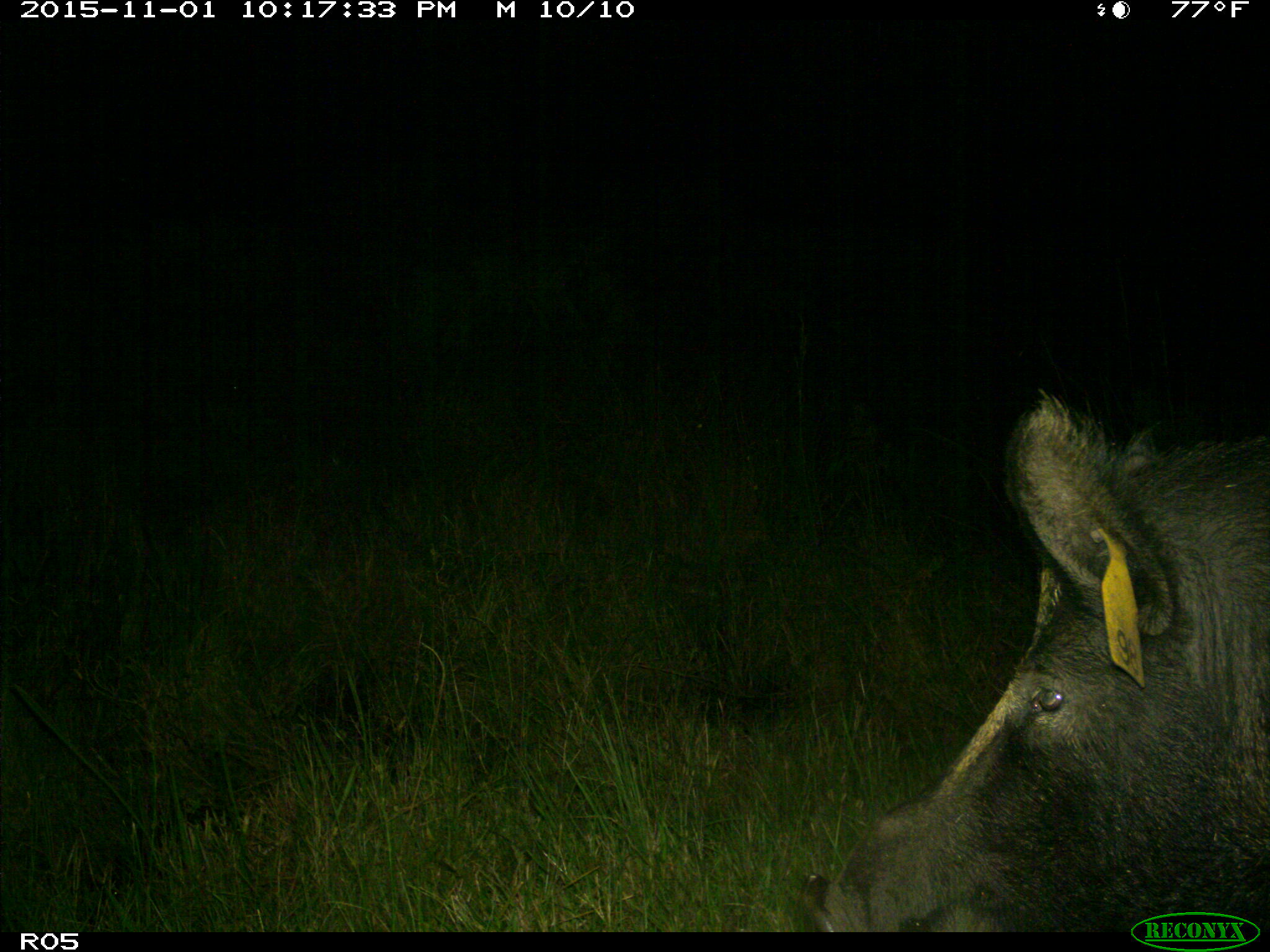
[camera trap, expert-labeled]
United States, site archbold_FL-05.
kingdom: Animalia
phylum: Chordata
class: Mammalia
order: Artiodactyla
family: Suidae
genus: Sus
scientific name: Sus scrofa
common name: wild boar